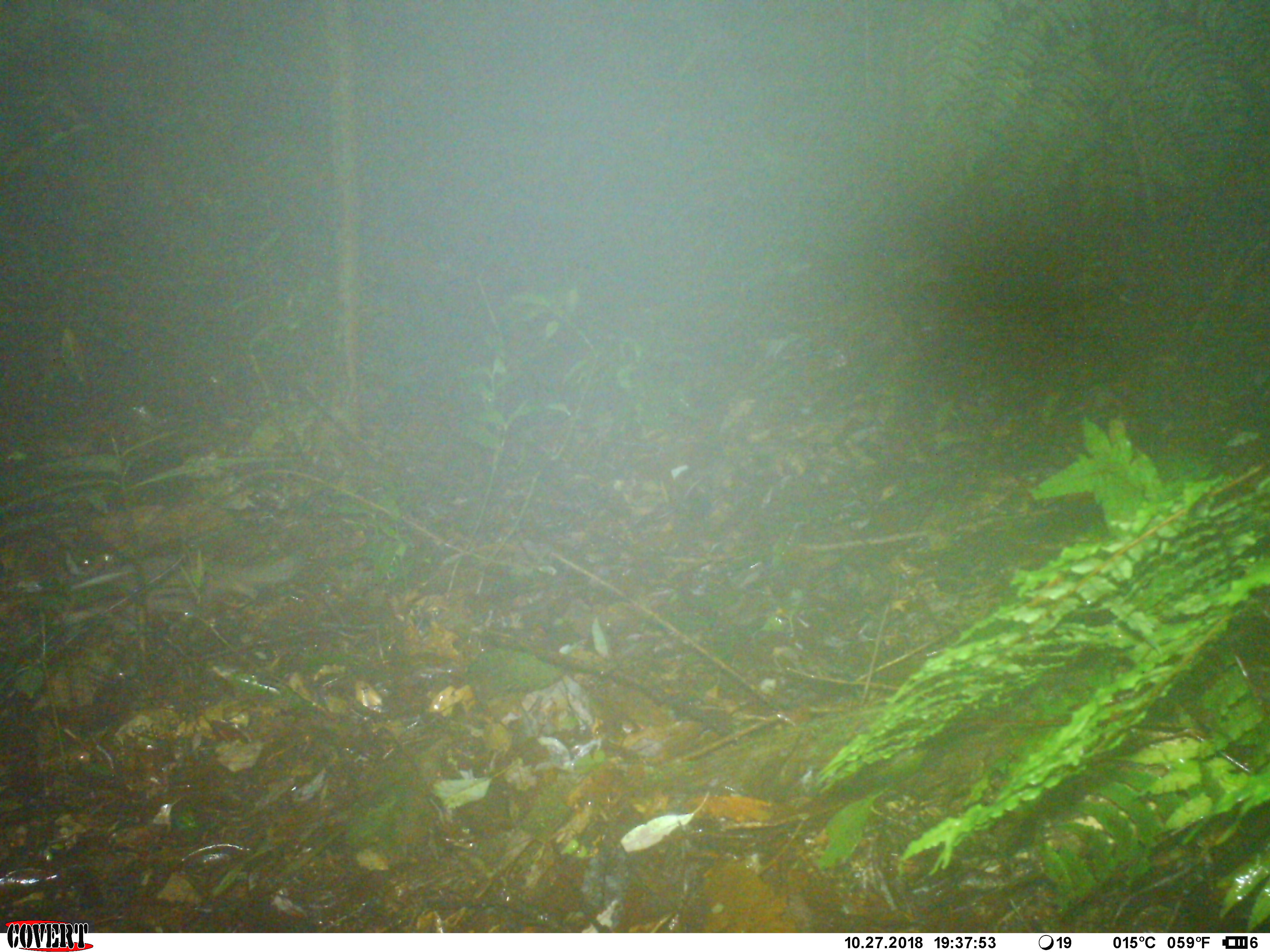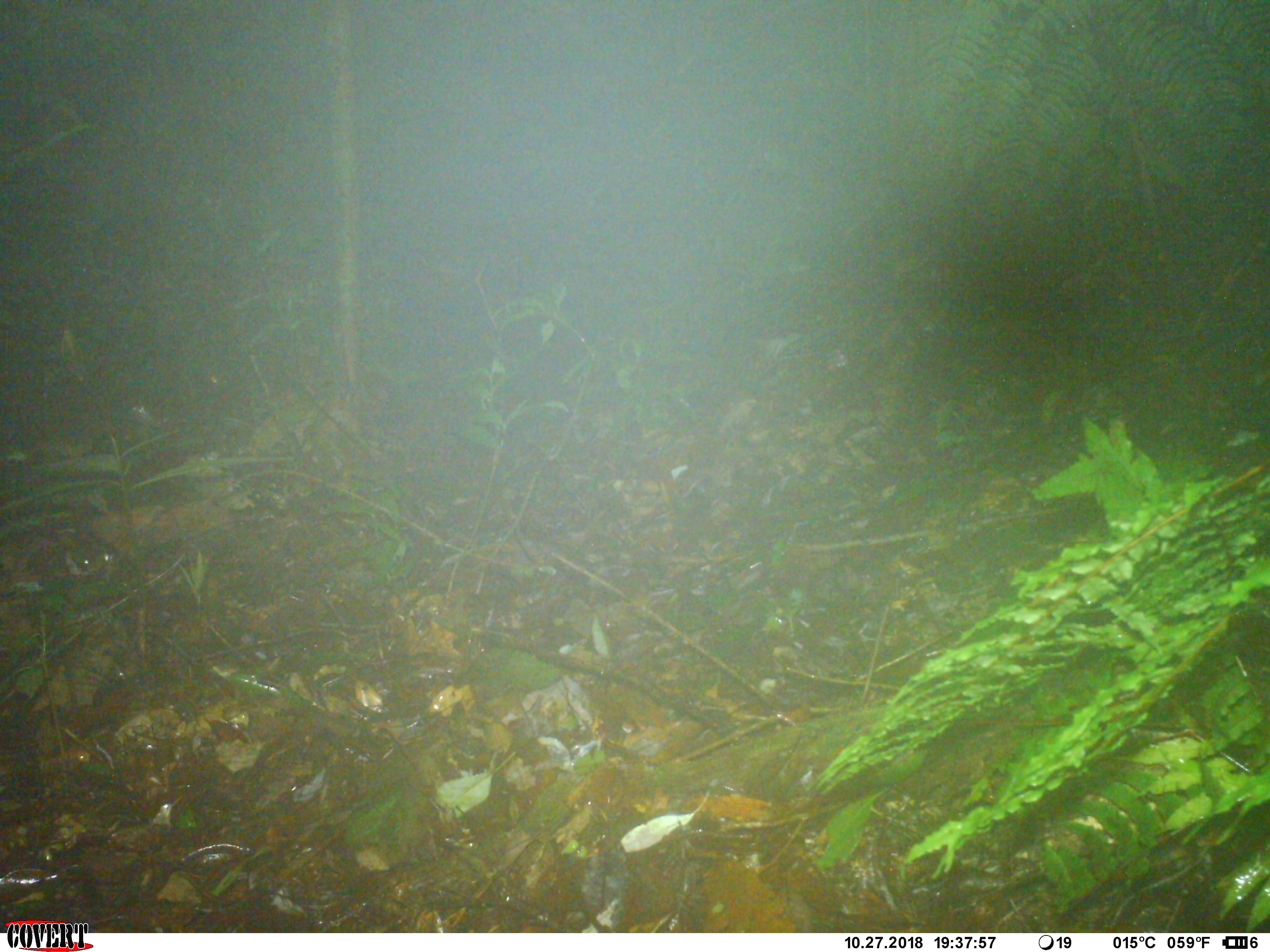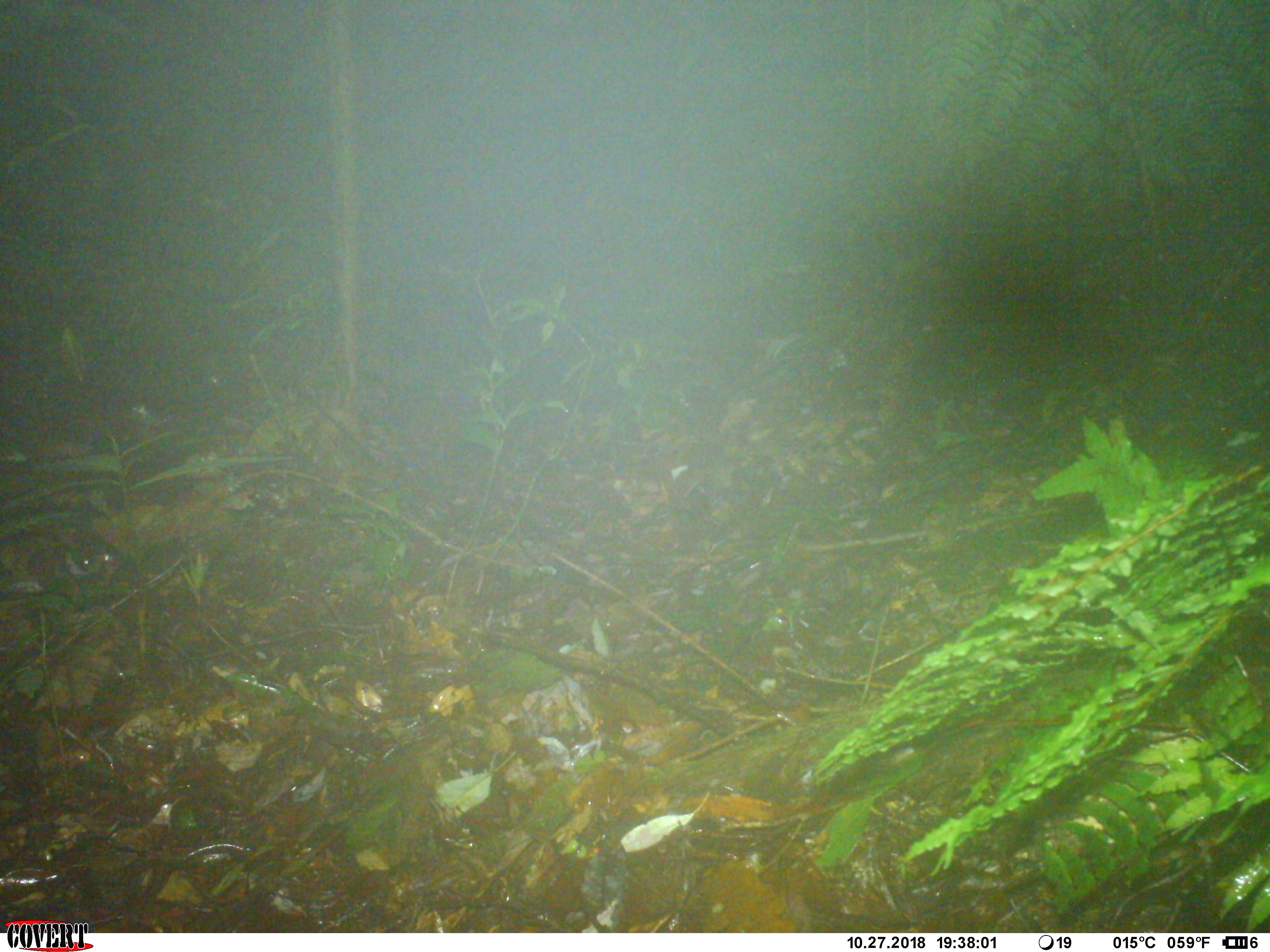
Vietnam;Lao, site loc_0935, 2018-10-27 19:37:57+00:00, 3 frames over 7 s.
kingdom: Animalia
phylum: Chordata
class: Mammalia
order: Carnivora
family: Mustelidae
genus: Melogale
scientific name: Melogale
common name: ferret badger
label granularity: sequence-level